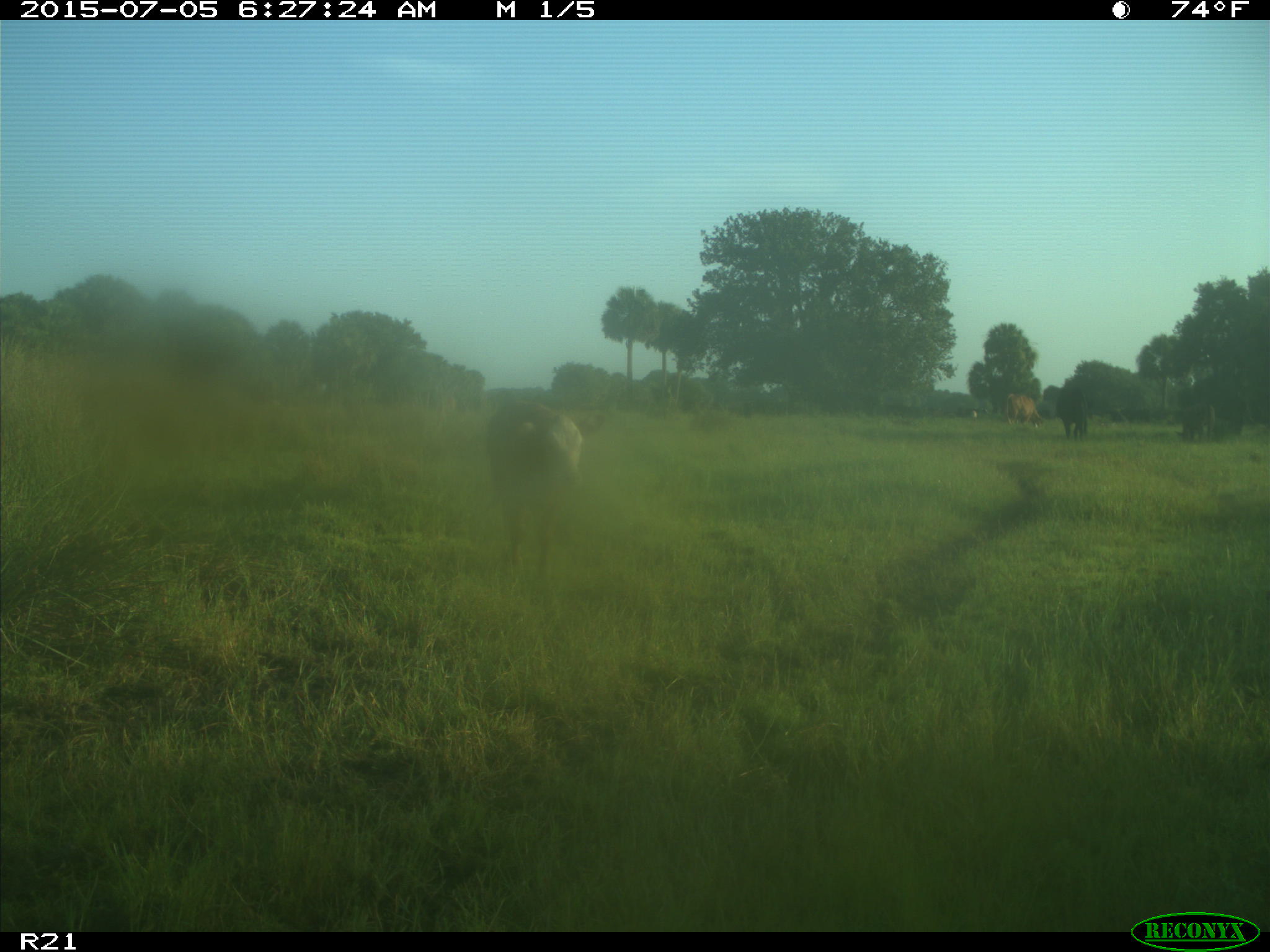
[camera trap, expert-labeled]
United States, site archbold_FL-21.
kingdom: Animalia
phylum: Chordata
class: Mammalia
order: Artiodactyla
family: Bovidae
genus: Bos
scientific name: Bos taurus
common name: domestic cow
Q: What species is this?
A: Bos taurus (domestic cow).